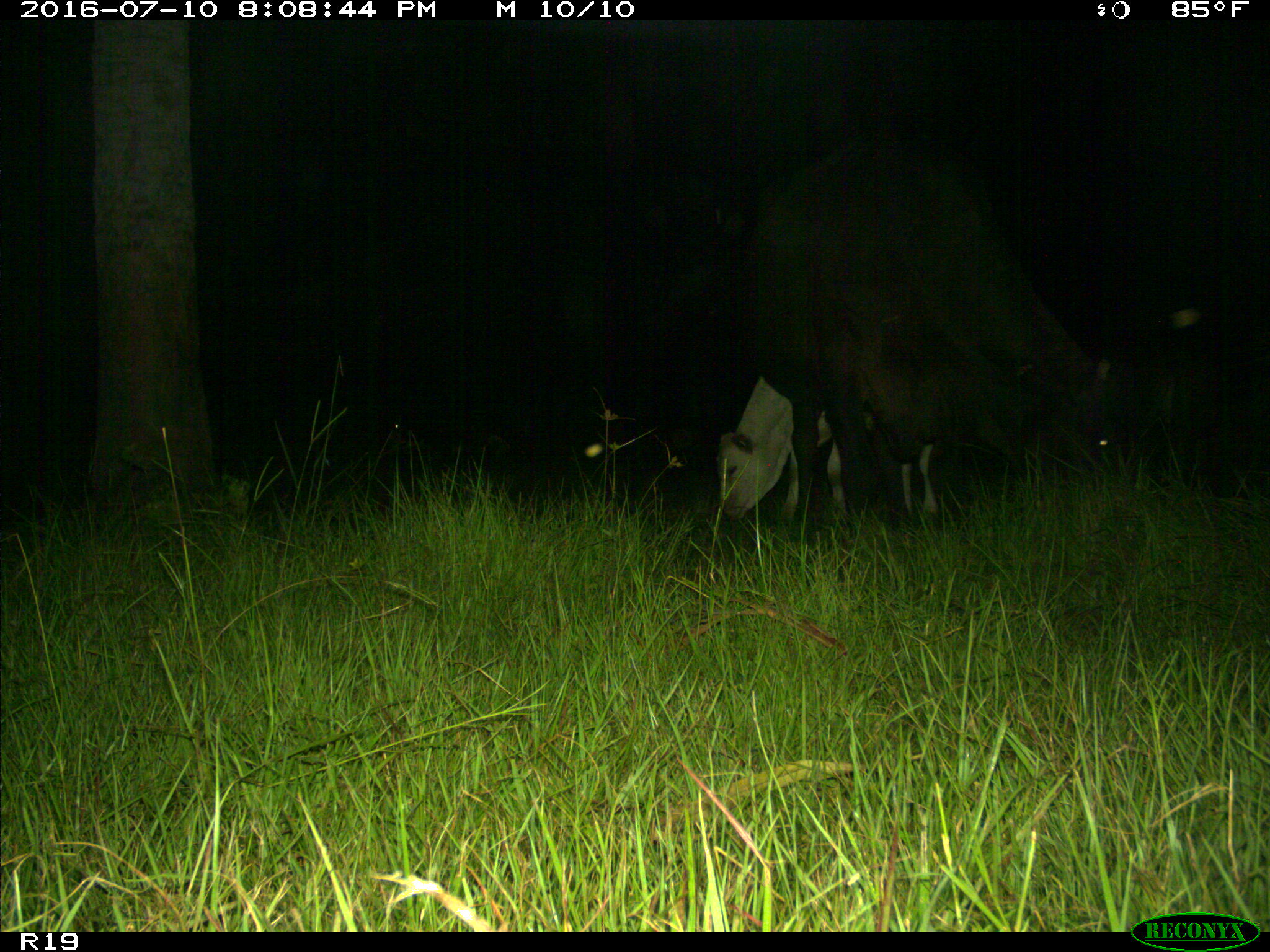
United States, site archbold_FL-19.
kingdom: Animalia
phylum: Chordata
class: Mammalia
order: Artiodactyla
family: Bovidae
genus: Bos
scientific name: Bos taurus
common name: domestic cow